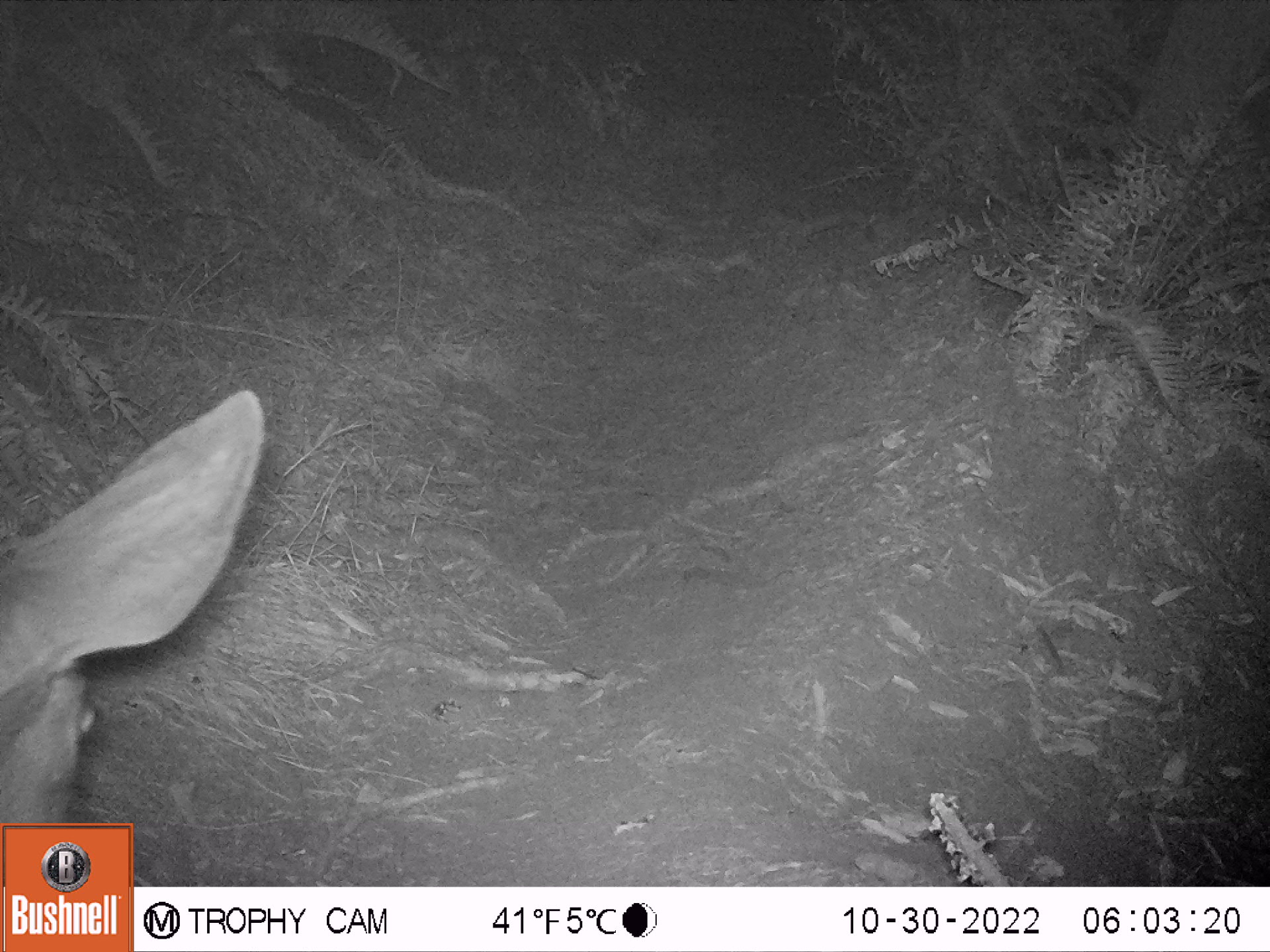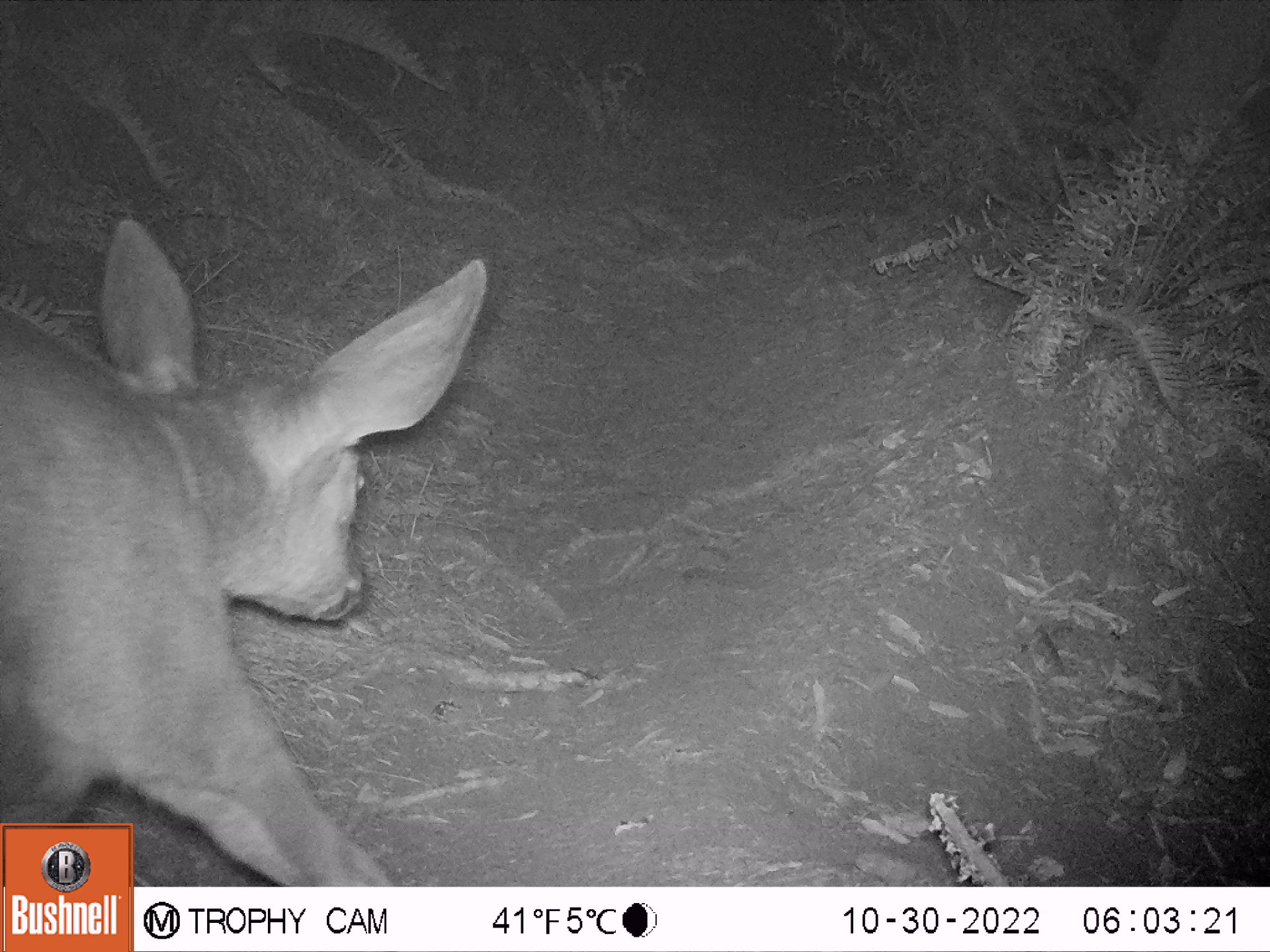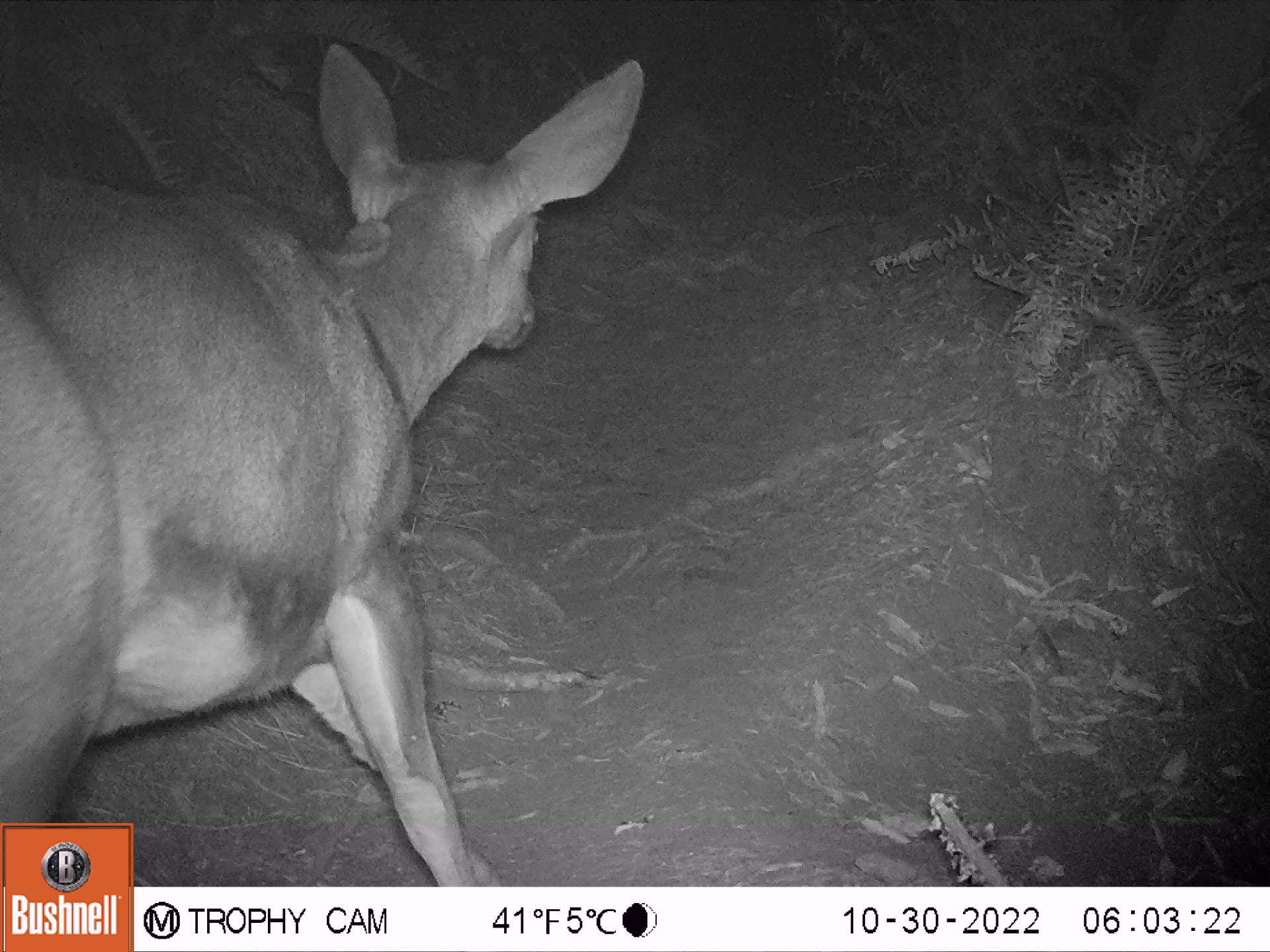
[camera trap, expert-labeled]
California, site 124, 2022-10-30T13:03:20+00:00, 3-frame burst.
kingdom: Animalia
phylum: Chordata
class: Mammalia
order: Artiodactyla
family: Cervidae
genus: Odocoileus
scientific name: Odocoileus hemionus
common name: mule deer